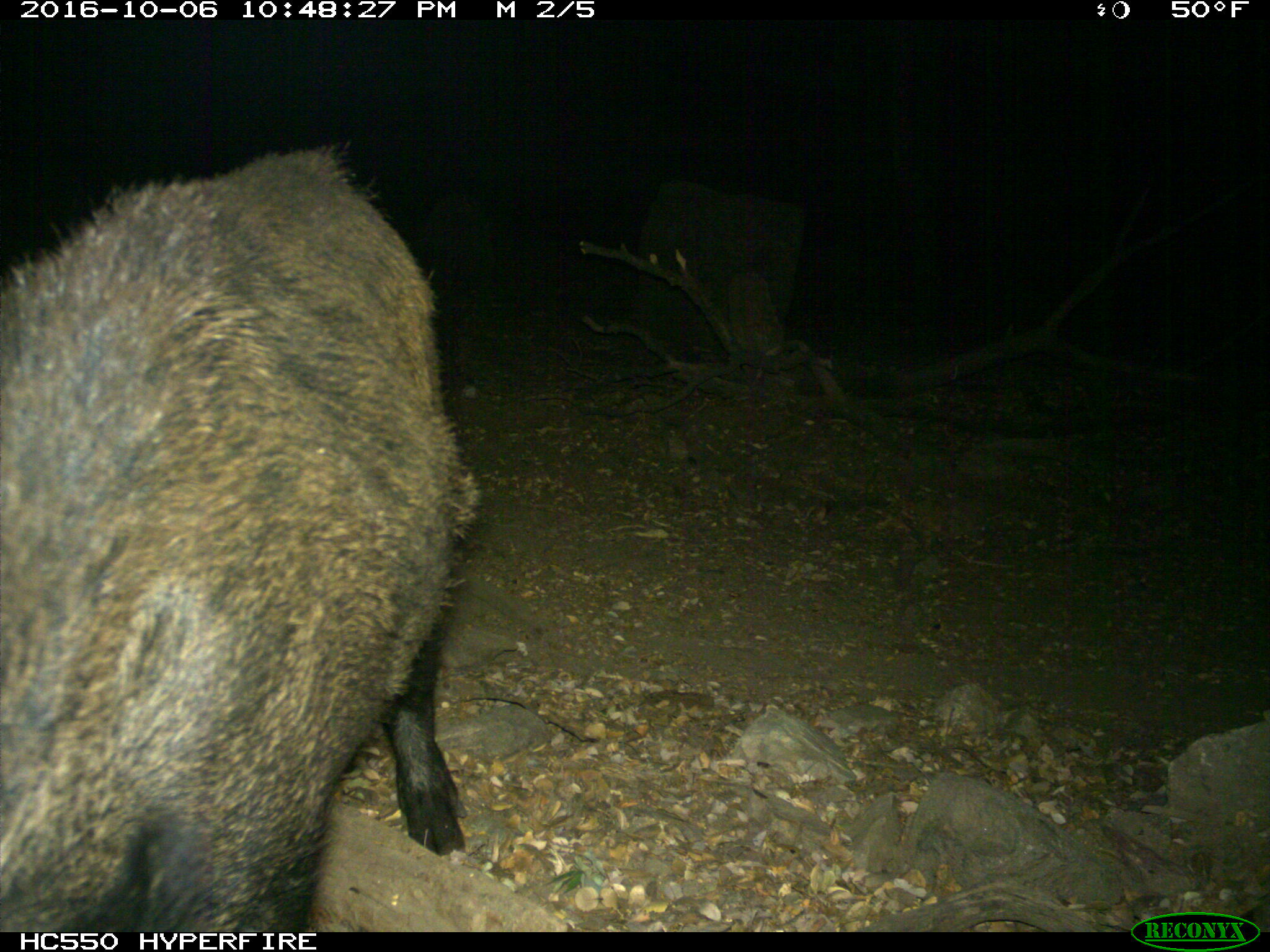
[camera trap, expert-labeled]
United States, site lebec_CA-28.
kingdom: Animalia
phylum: Chordata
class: Mammalia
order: Artiodactyla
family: Suidae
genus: Sus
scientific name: Sus scrofa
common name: wild boar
Sus scrofa (wild boar).